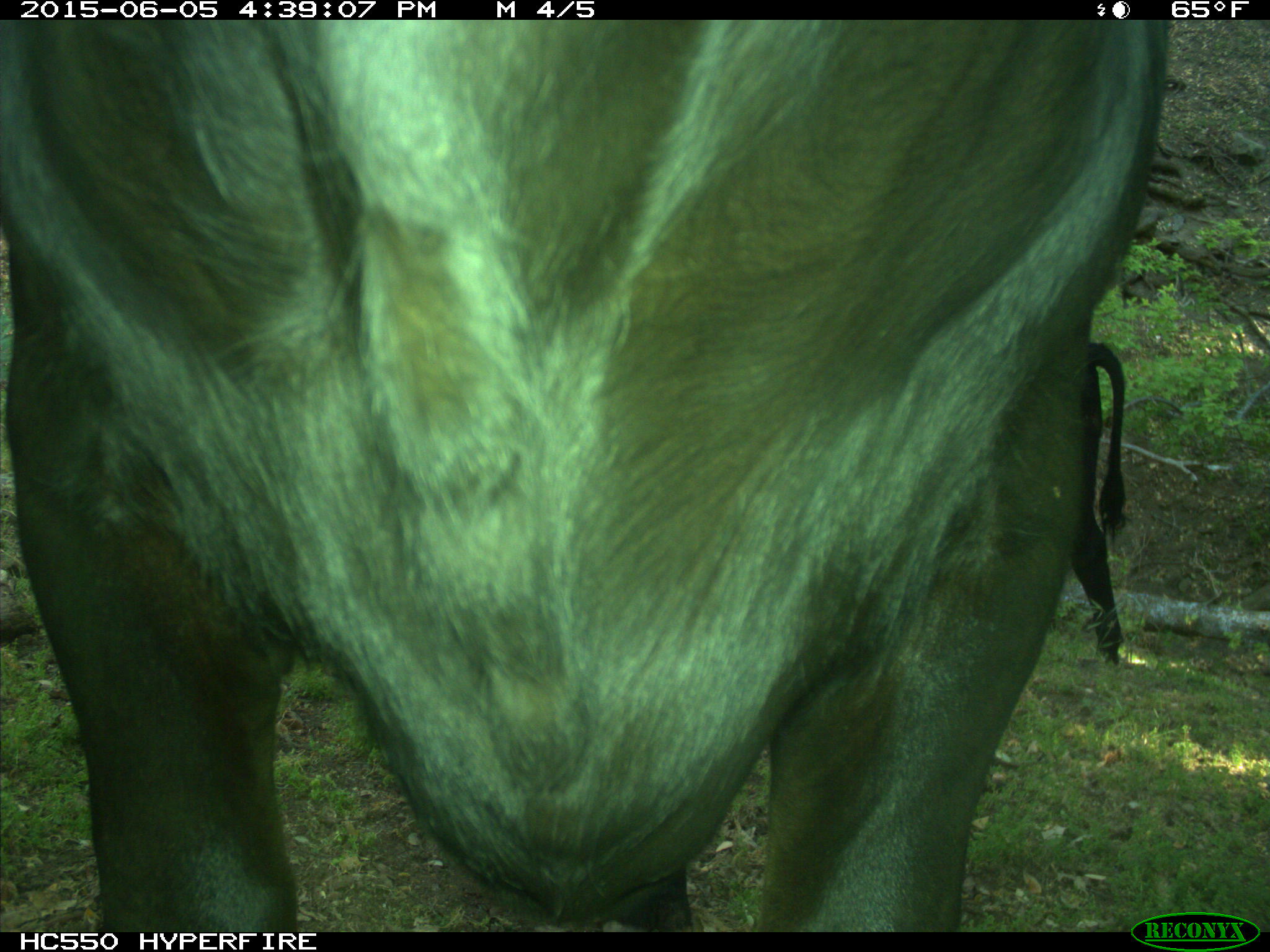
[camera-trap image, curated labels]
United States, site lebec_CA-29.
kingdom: Animalia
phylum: Chordata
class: Mammalia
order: Artiodactyla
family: Bovidae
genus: Bos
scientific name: Bos taurus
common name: domestic cow